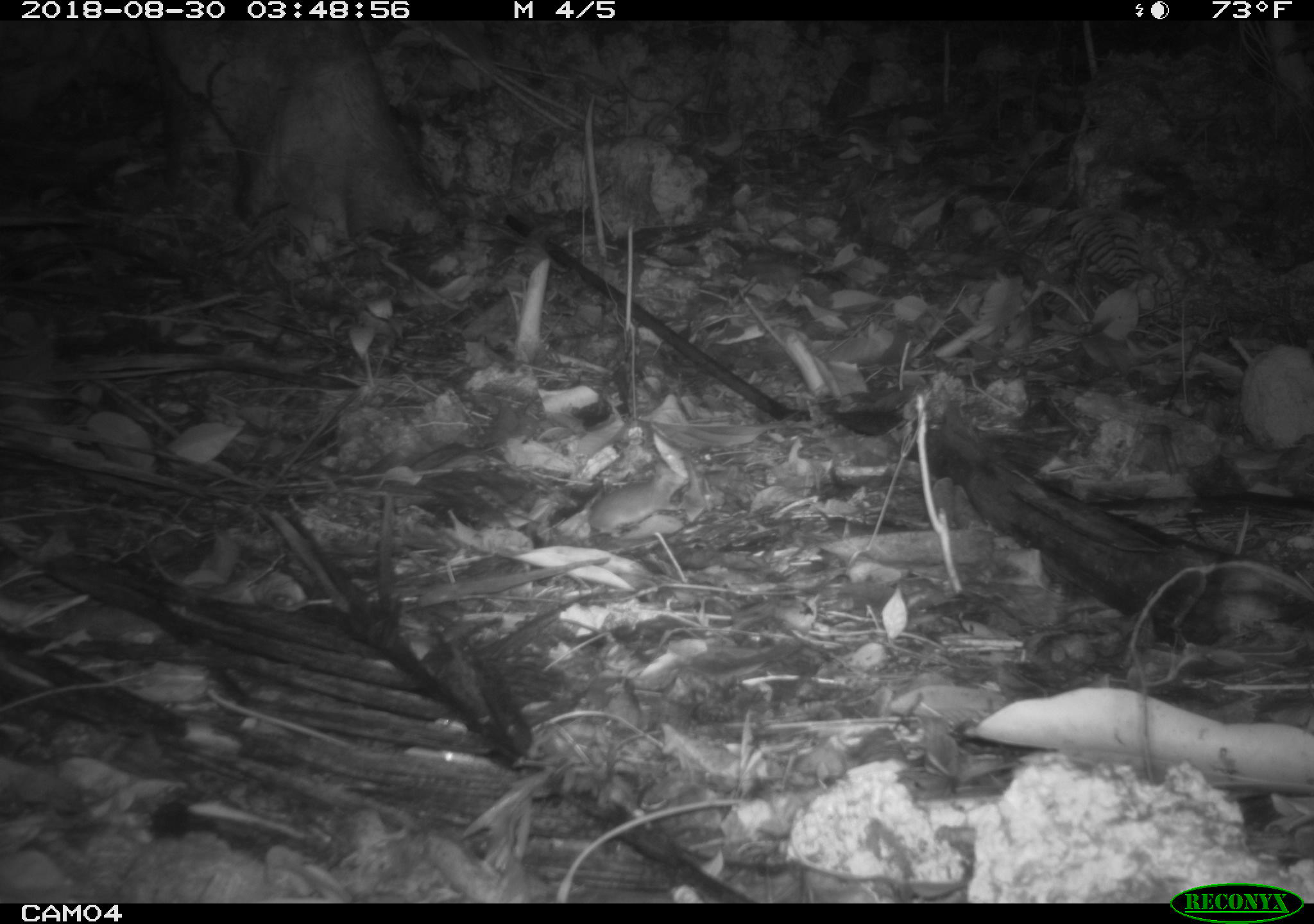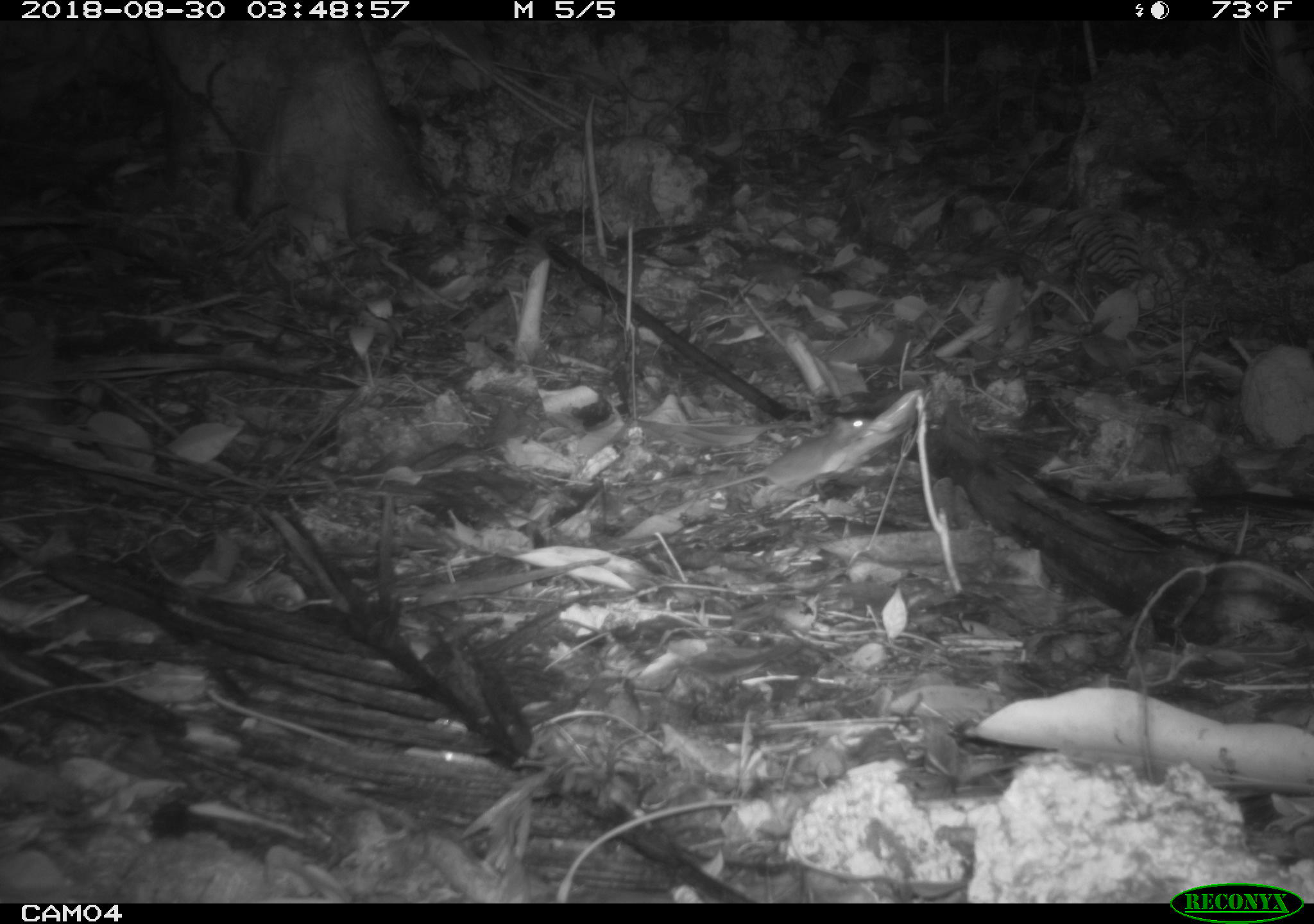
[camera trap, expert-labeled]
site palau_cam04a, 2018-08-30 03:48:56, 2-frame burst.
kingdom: Animalia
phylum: Chordata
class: Mammalia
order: Rodentia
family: Muridae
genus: Rattus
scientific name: Rattus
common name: rat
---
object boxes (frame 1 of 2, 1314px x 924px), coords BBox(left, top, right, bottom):
rat: BBox(583, 449, 689, 538)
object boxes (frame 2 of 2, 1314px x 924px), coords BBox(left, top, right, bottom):
rat: BBox(682, 411, 869, 509)